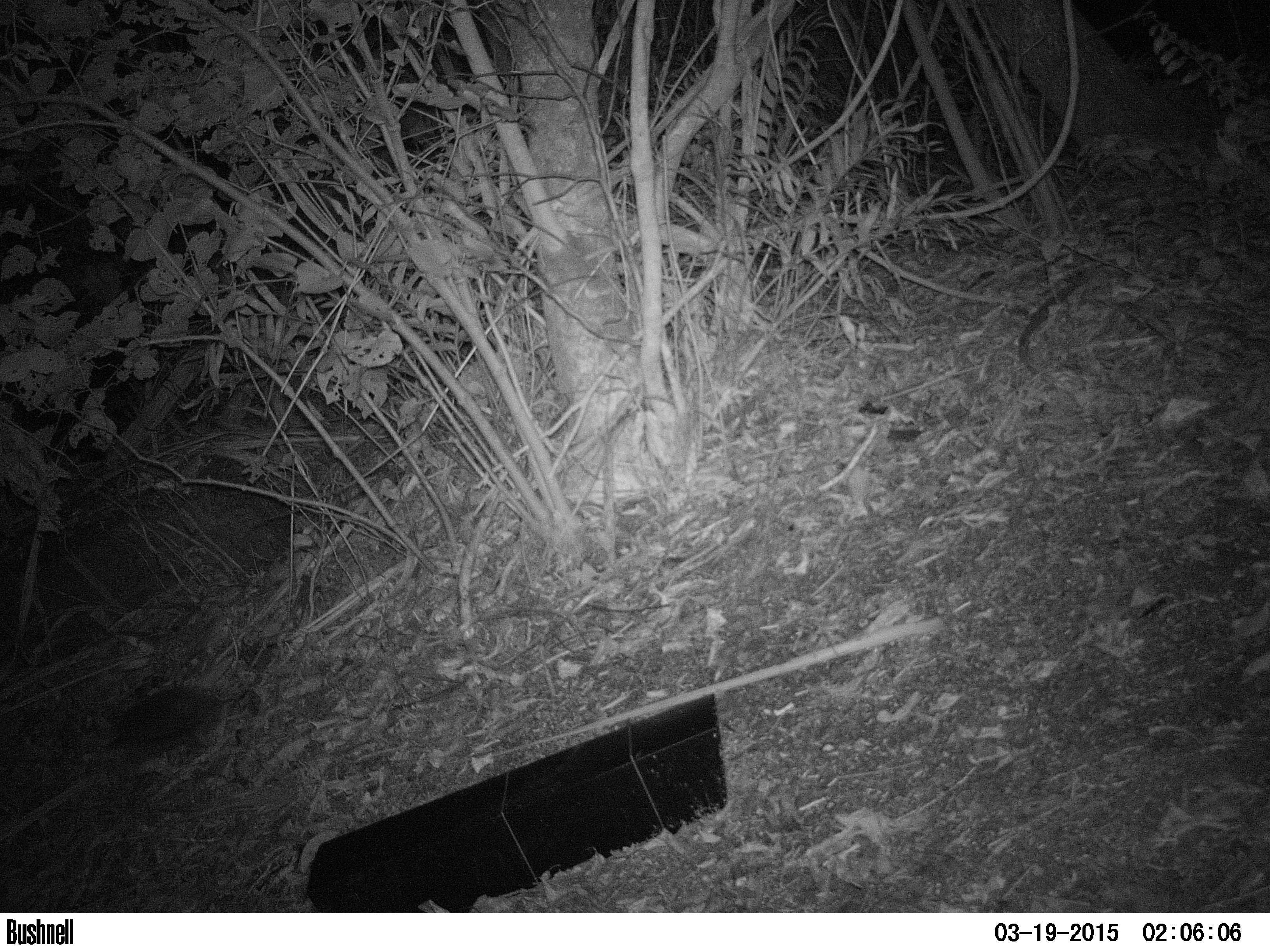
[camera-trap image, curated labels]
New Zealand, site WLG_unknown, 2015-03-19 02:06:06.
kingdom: Animalia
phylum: Chordata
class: Mammalia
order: Eulipotyphla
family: Erinaceidae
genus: Erinaceus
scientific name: Erinaceus europaeus europaeus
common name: european hedgehog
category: hedgehog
Hedgehog (european hedgehog) (Erinaceus europaeus europaeus).